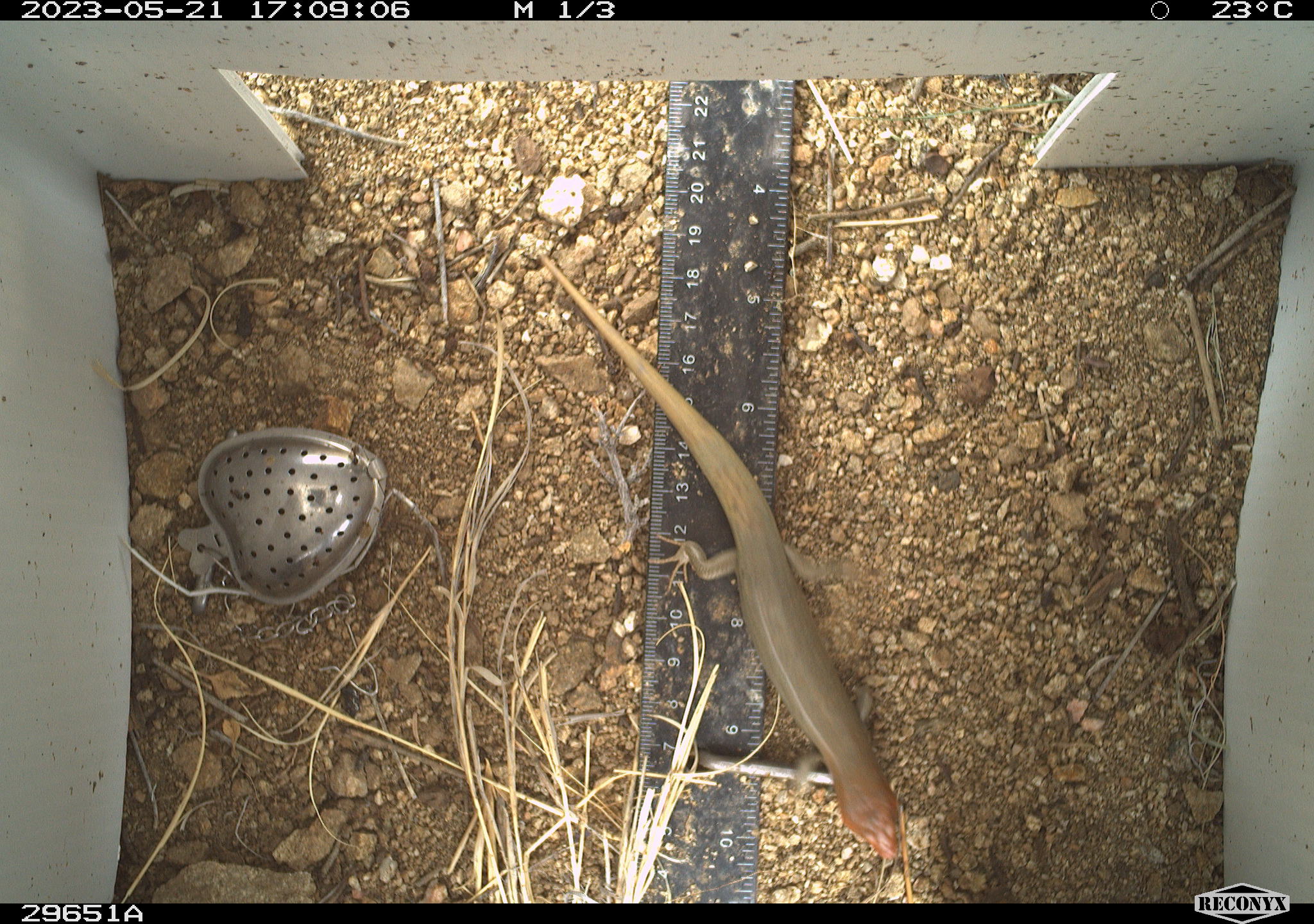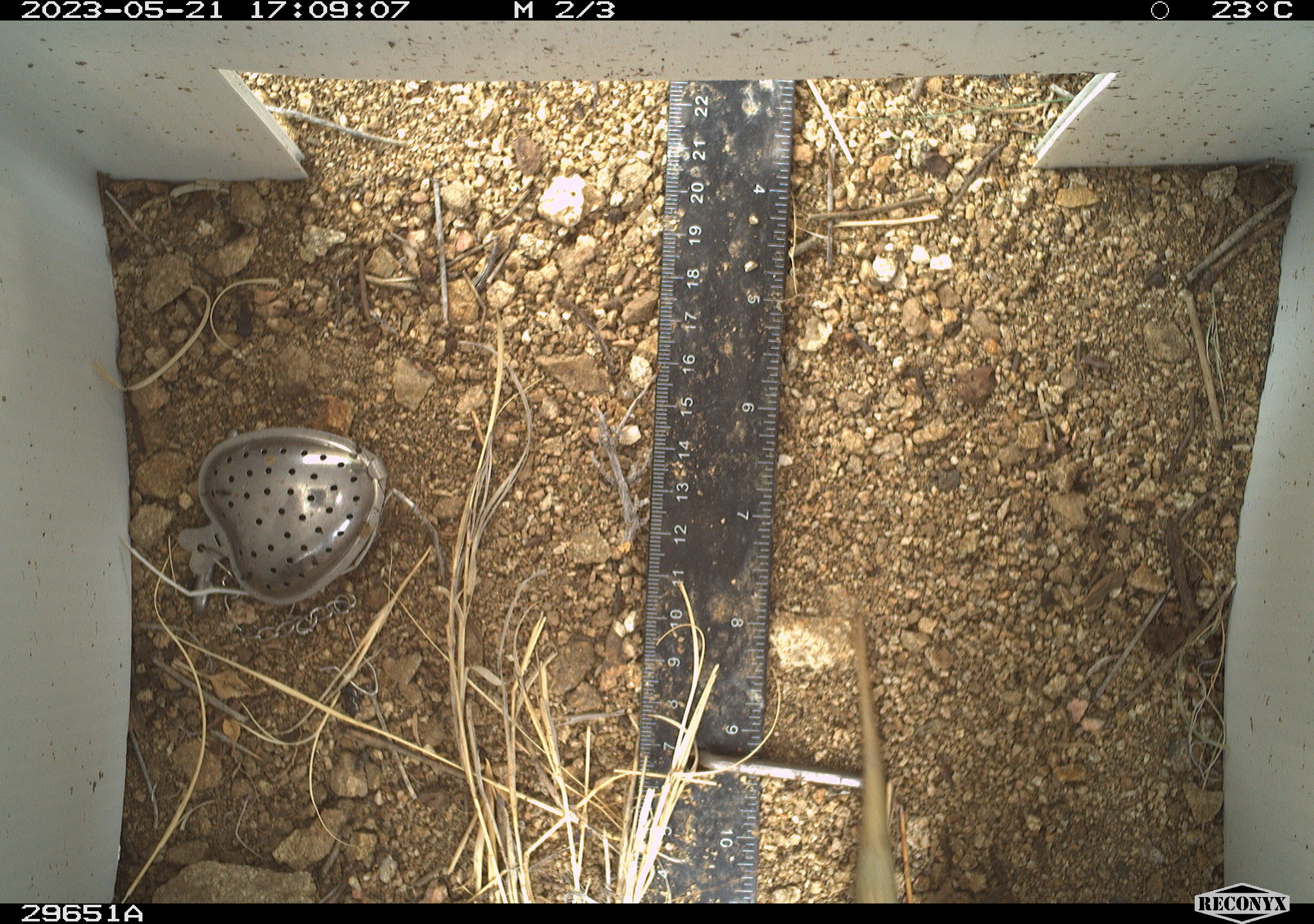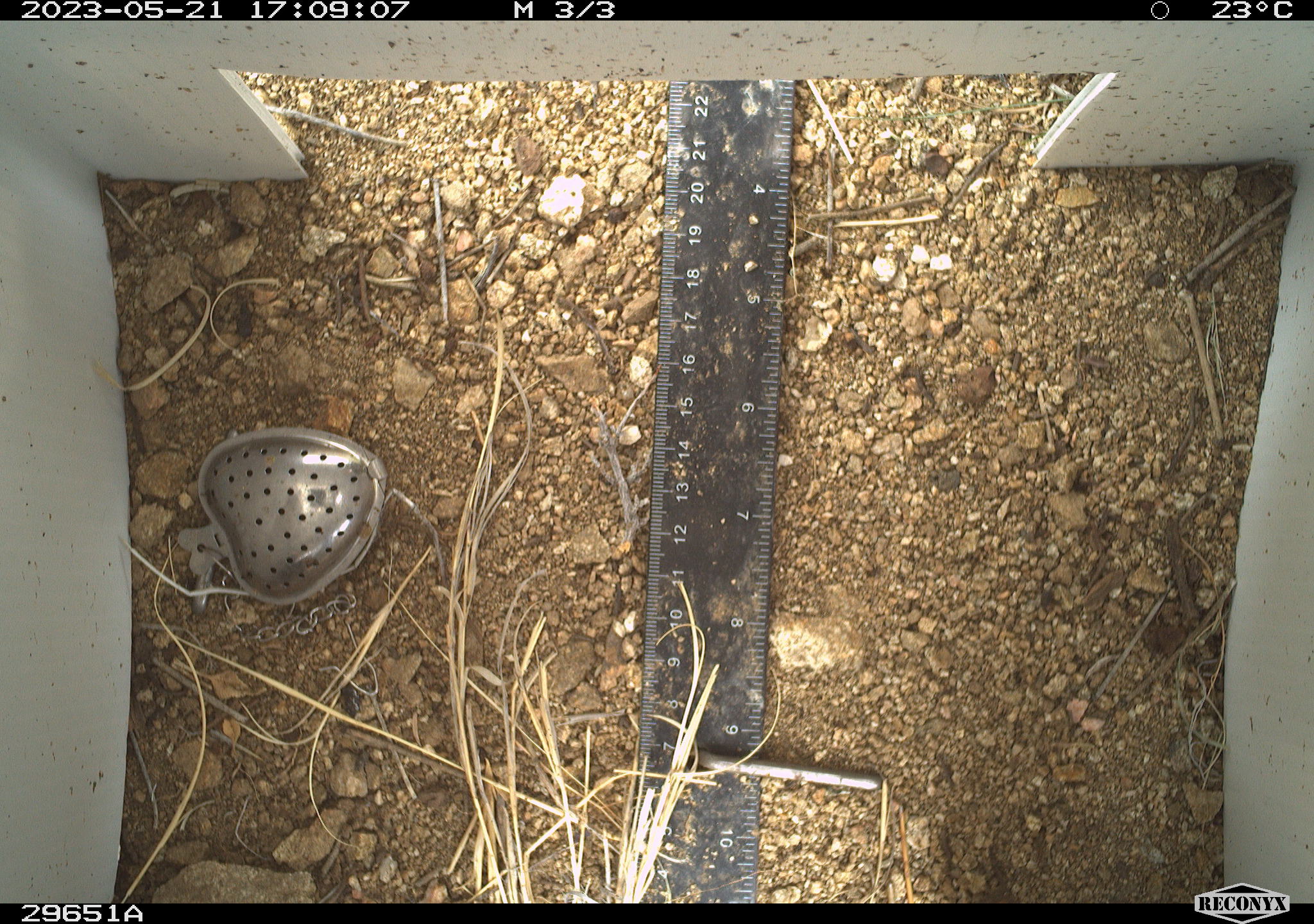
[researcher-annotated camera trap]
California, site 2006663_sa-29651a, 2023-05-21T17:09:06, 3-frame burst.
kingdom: Animalia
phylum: Chordata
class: Reptilia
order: Squamata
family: Scincidae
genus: Plestiodon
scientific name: Plestiodon gilberti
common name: gilbert's skink